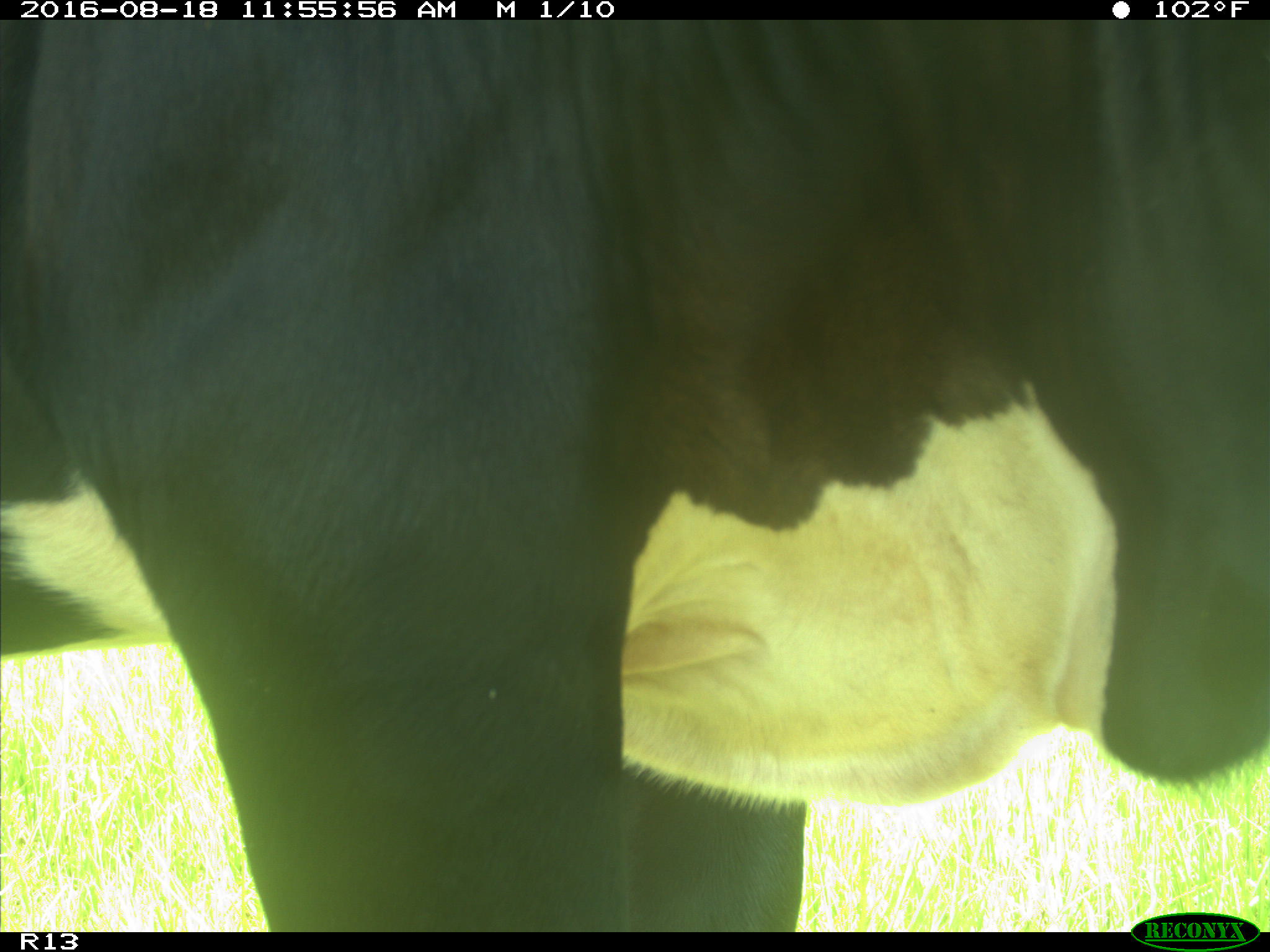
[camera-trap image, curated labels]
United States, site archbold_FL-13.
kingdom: Animalia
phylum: Chordata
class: Mammalia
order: Artiodactyla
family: Bovidae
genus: Bos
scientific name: Bos taurus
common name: domestic cow